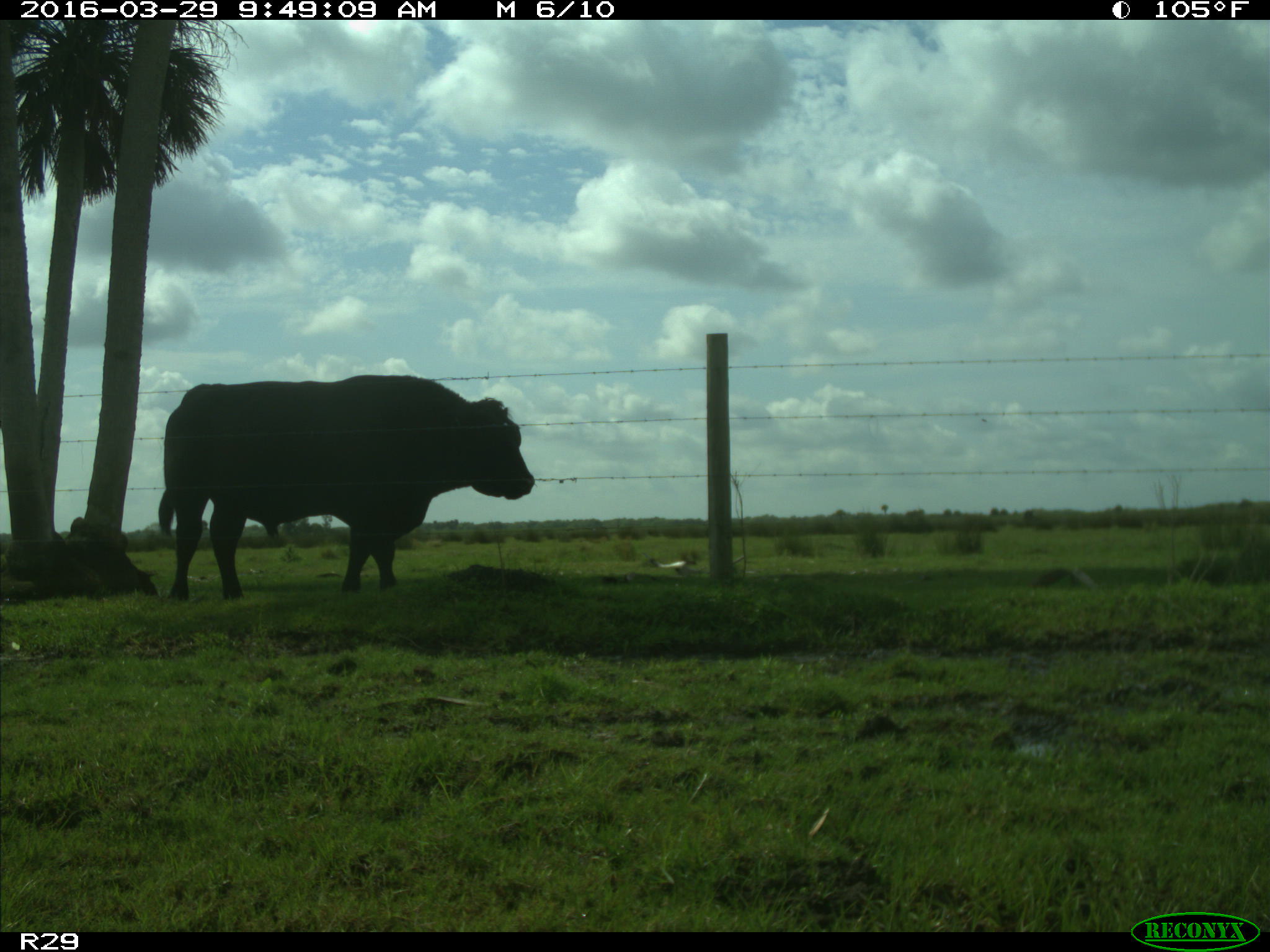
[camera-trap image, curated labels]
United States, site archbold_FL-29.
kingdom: Animalia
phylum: Chordata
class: Mammalia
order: Artiodactyla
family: Bovidae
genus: Bos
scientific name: Bos taurus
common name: domestic cow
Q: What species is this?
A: Bos taurus (domestic cow).